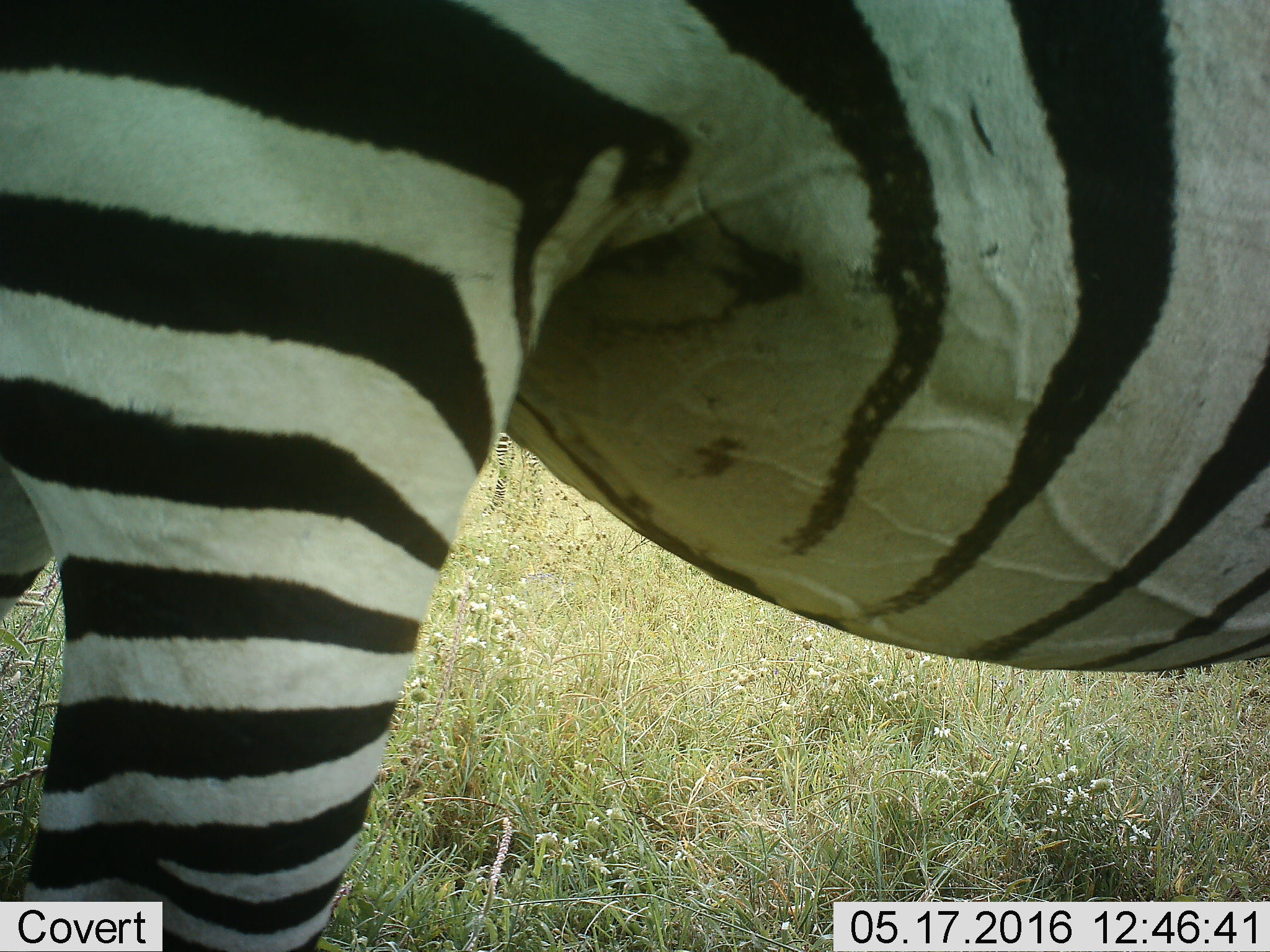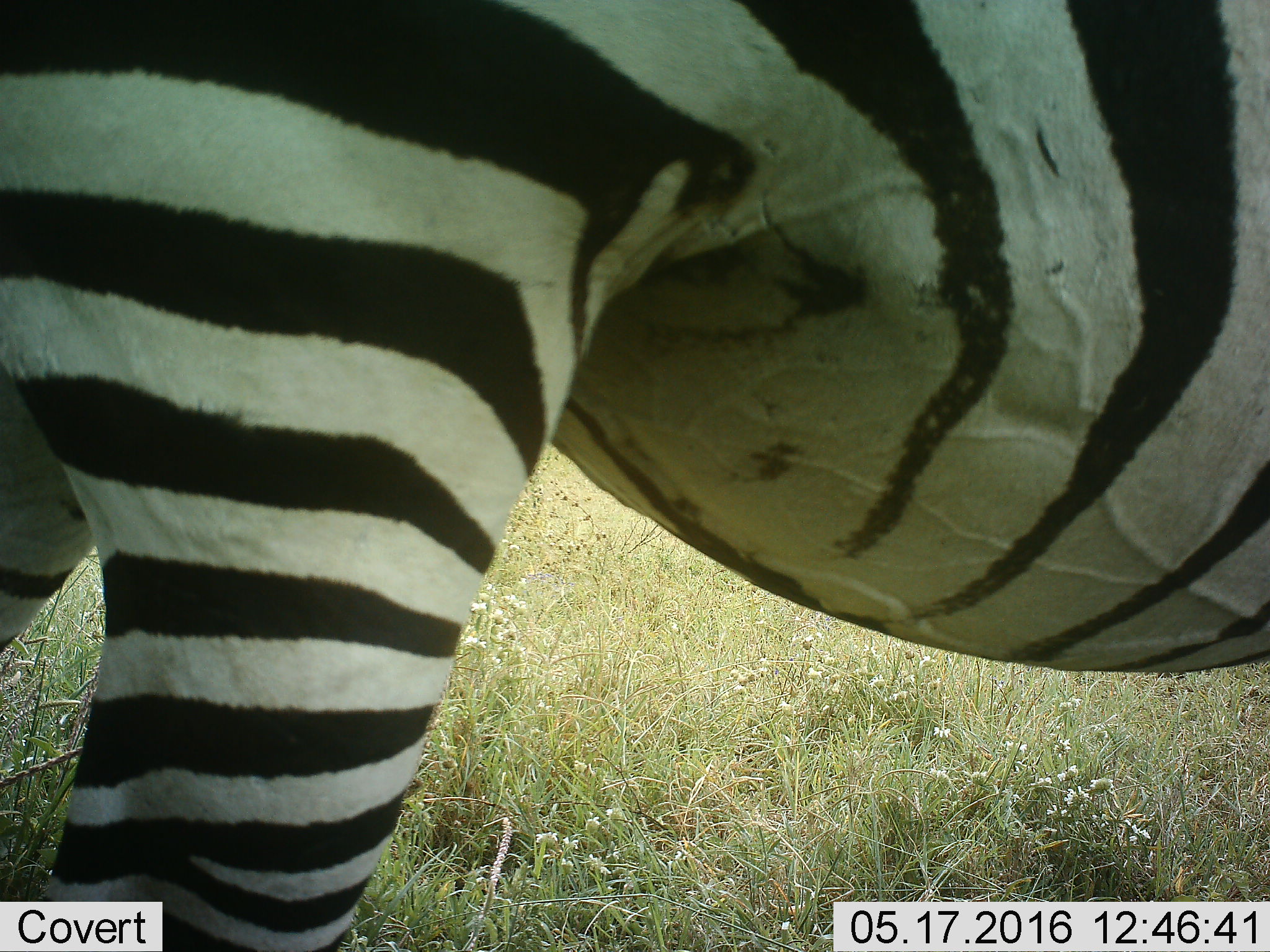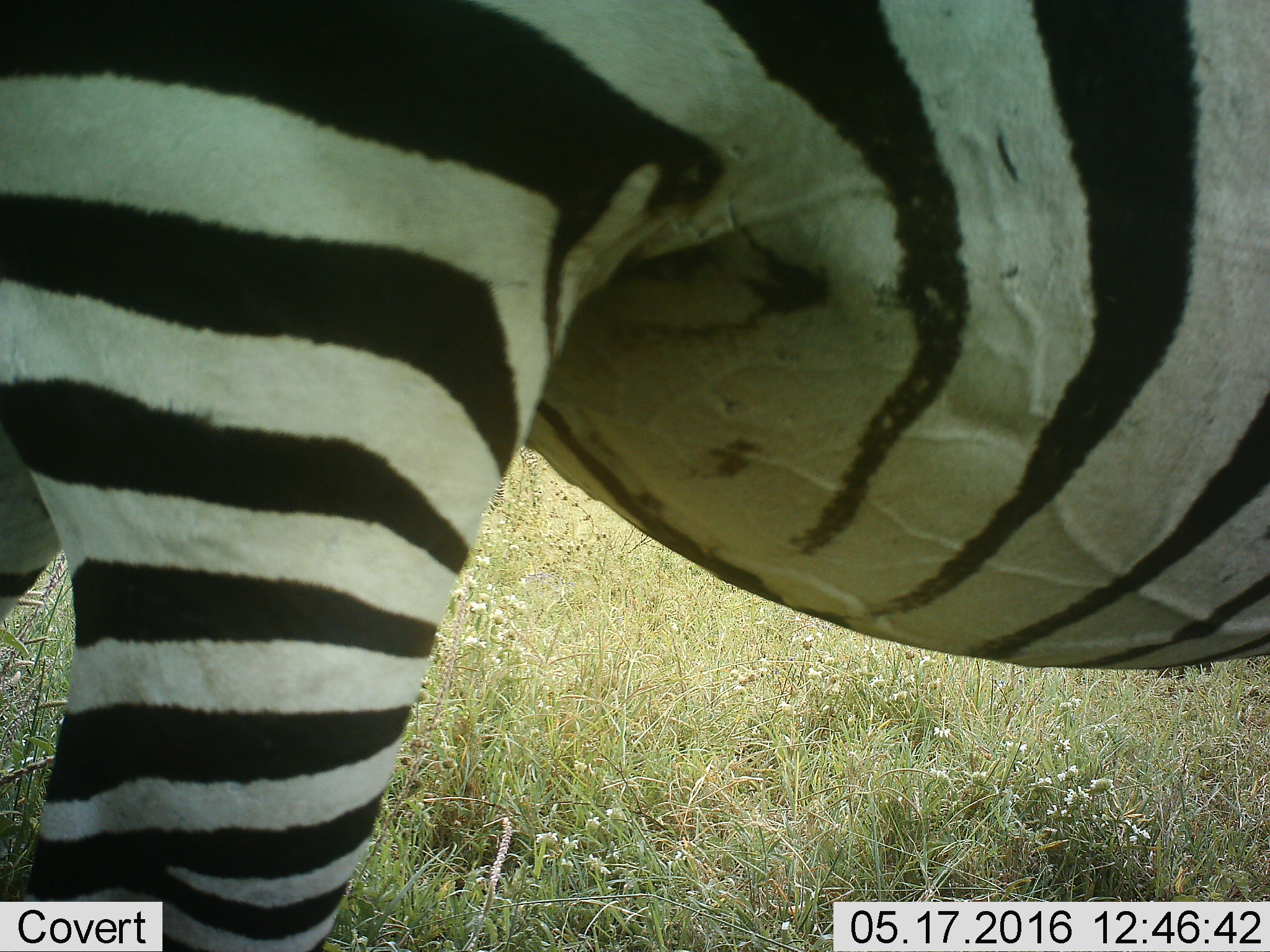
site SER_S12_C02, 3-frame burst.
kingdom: Animalia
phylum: Chordata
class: Mammalia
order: Perissodactyla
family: Equidae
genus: Equus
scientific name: Equus quagga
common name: plains zebra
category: zebraplains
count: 1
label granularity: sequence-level